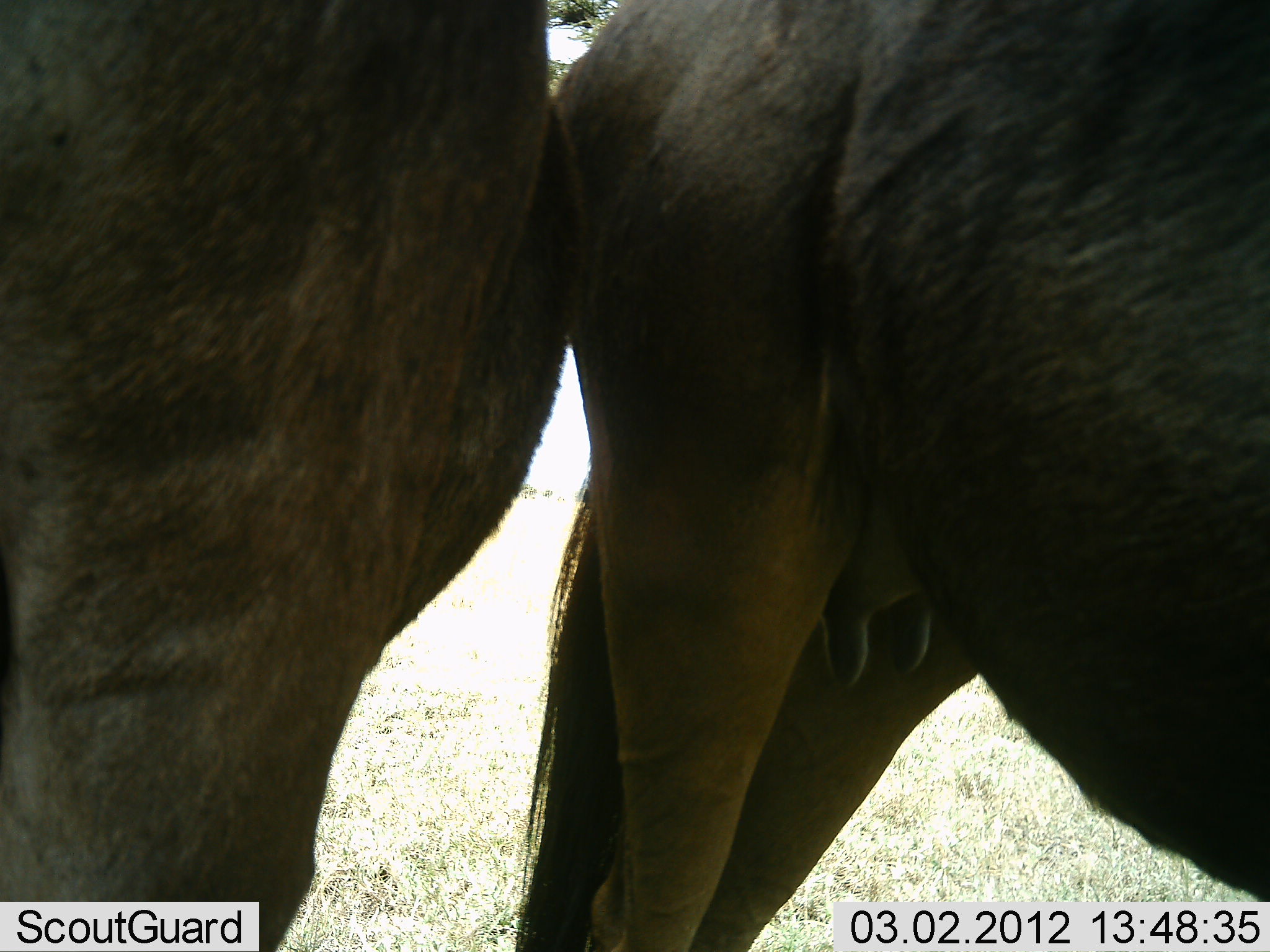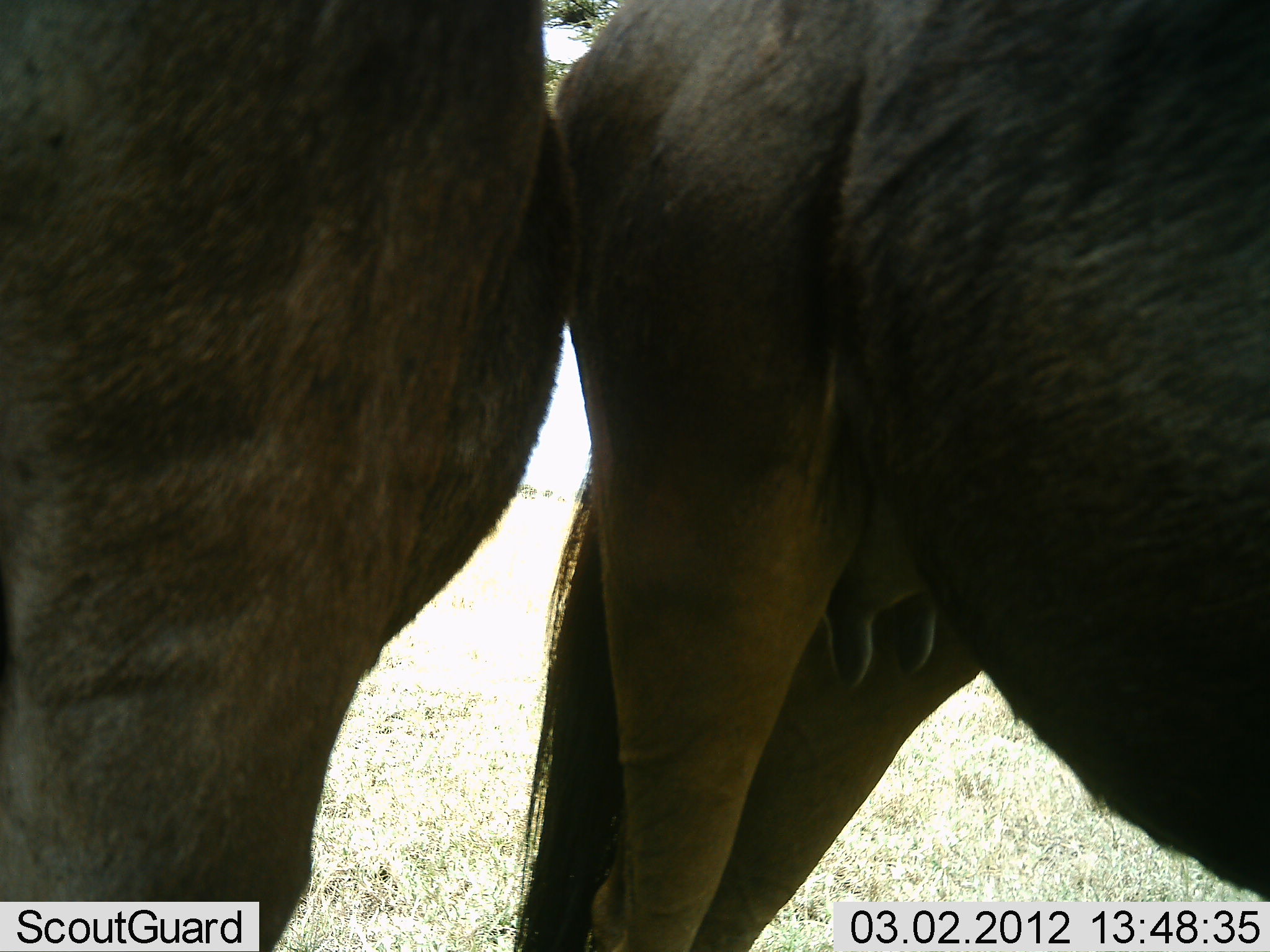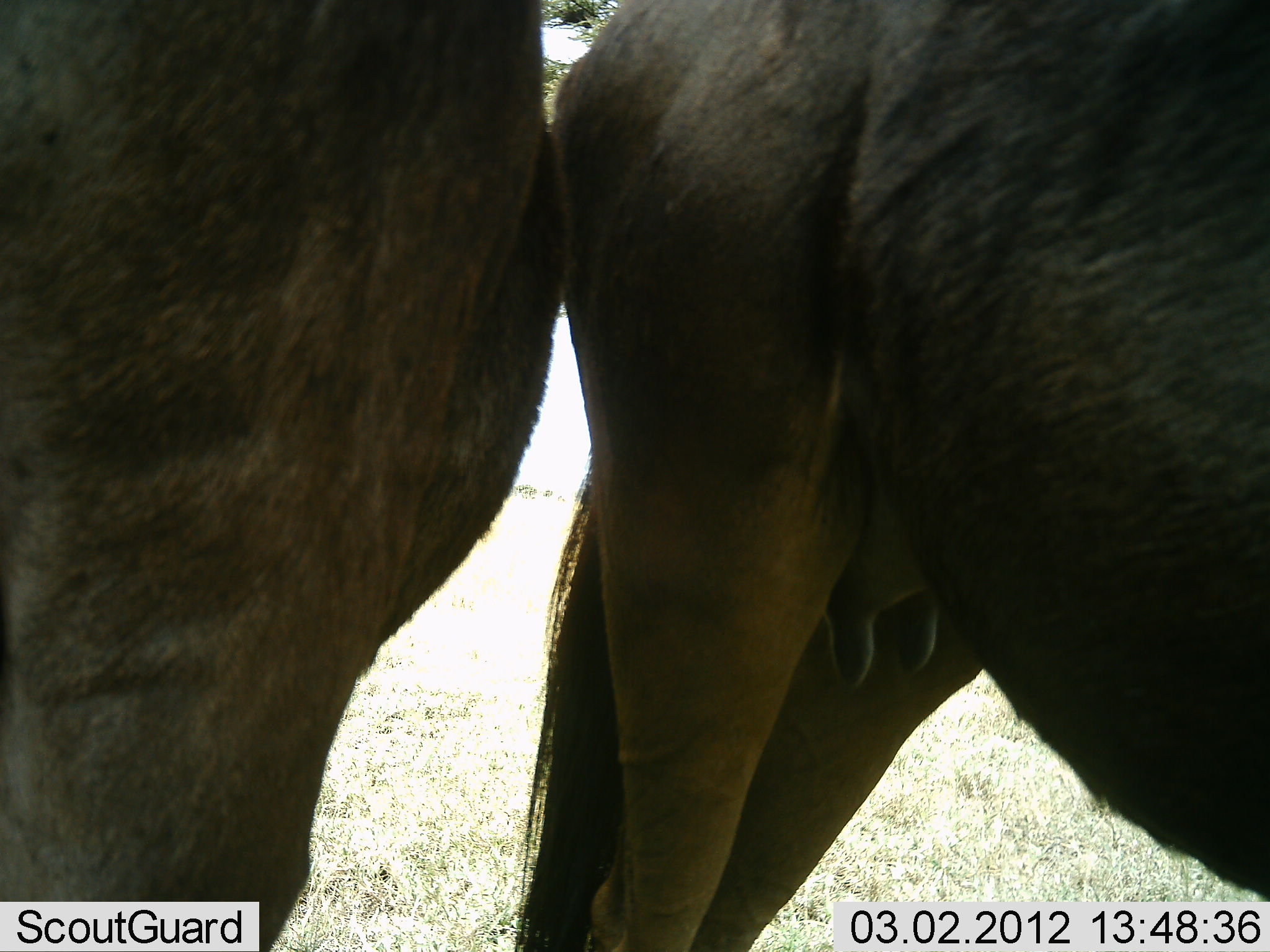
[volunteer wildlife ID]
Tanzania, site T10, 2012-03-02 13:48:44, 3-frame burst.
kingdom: Animalia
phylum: Chordata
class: Mammalia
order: Artiodactyla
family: Bovidae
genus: Connochaetes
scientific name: Connochaetes taurinus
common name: blue wildebeest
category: wildebeest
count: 2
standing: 94%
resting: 6%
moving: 0%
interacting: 6%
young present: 0%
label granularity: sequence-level